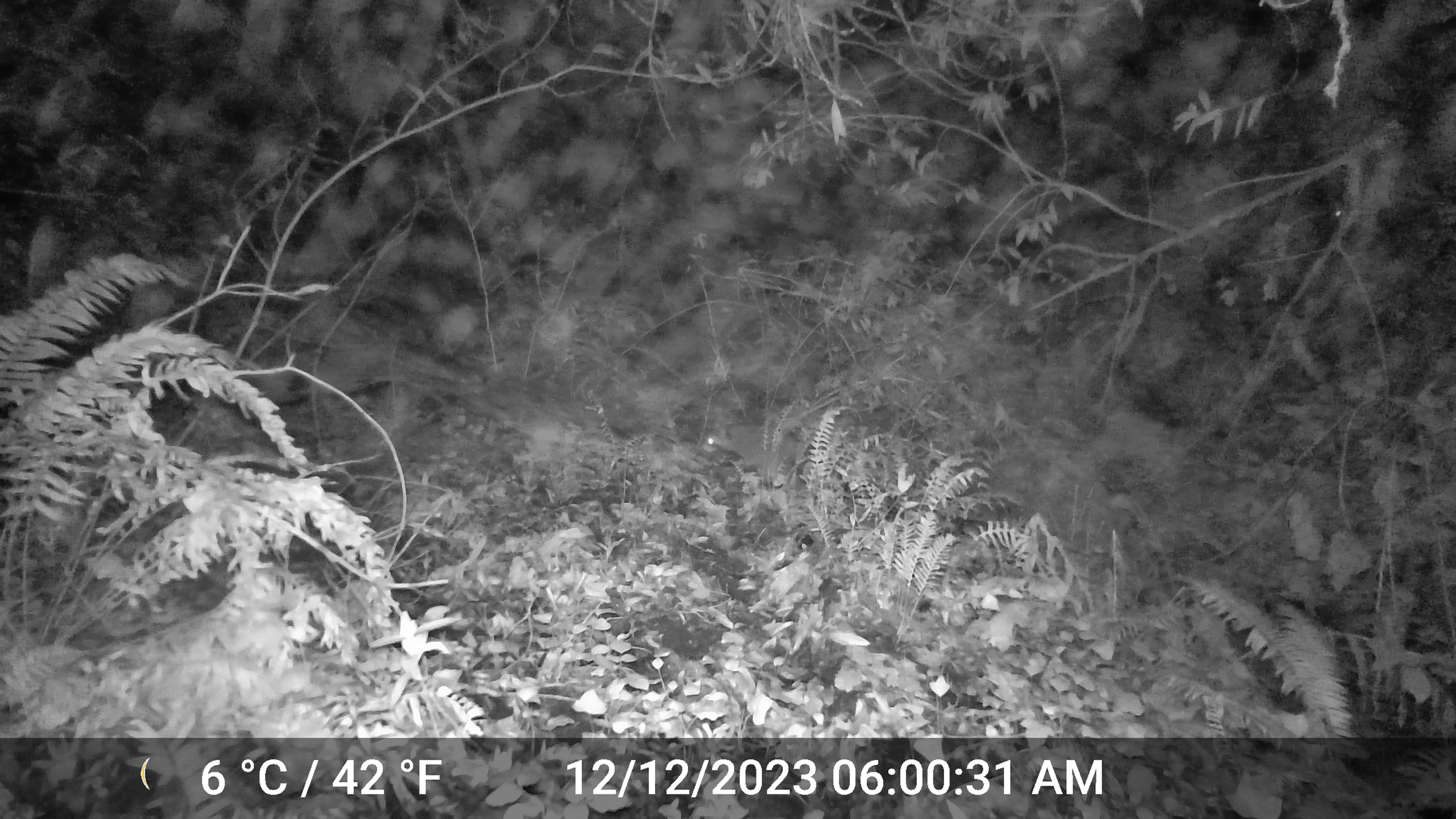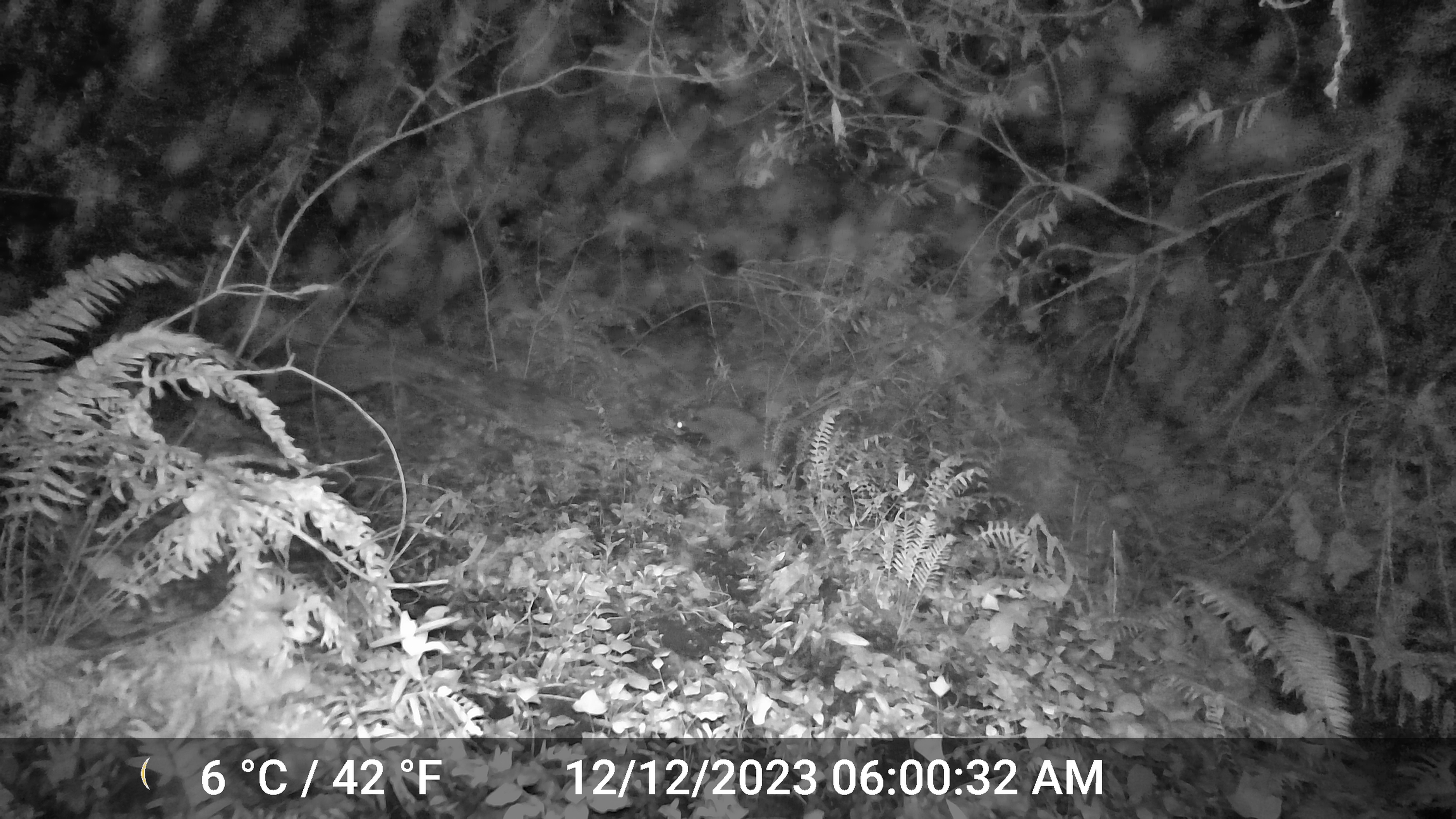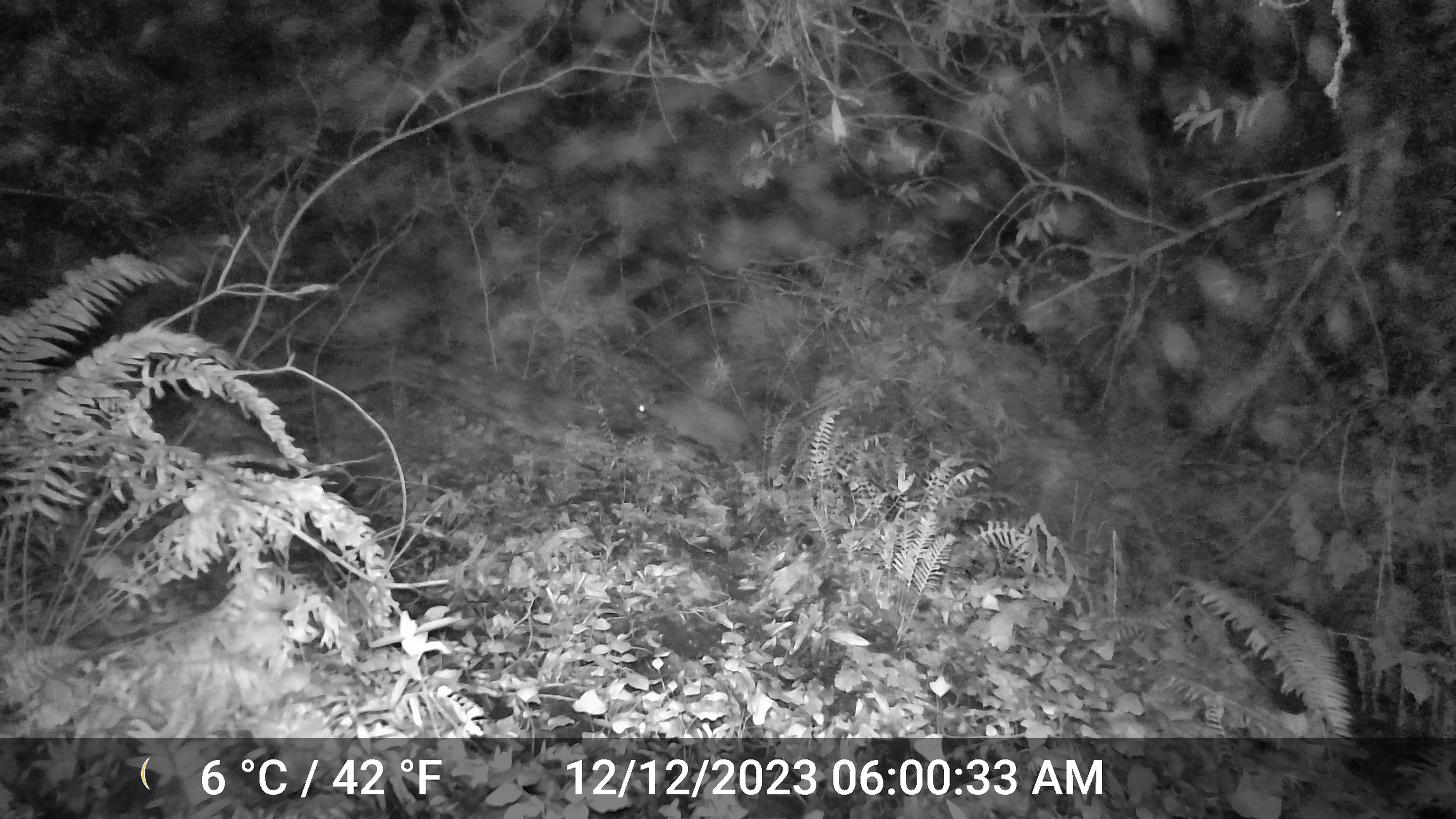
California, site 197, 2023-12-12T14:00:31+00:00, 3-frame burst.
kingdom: Animalia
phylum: Chordata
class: Mammalia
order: Carnivora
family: Procyonidae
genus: Procyon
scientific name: Procyon lotor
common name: raccoon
Raccoon (Procyon lotor).